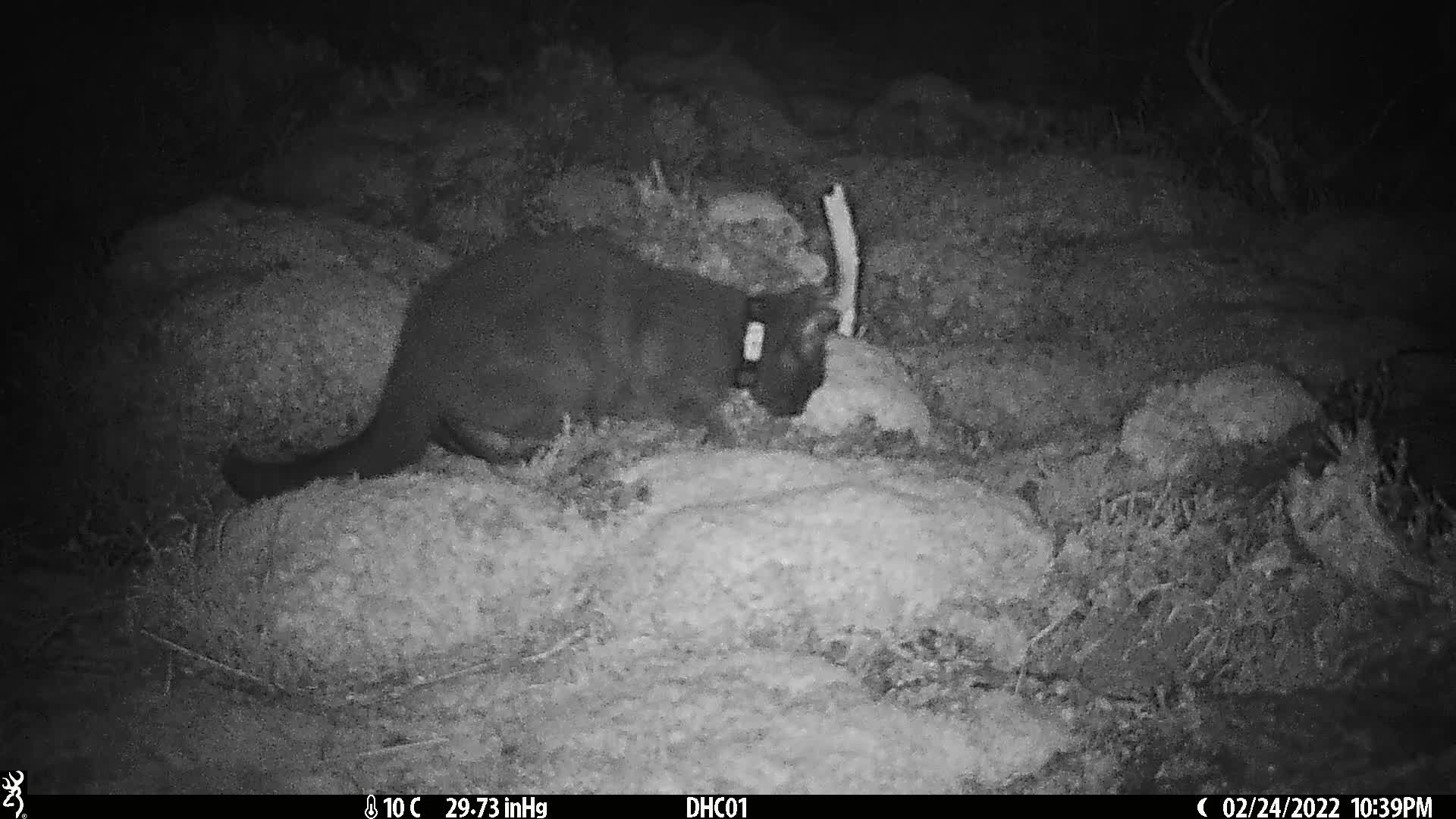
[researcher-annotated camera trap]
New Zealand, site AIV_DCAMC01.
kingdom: Animalia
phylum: Chordata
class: Mammalia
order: Carnivora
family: Felidae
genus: Felis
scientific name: Felis catus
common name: domestic cat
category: cat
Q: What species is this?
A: Cat (domestic cat) (Felis catus).